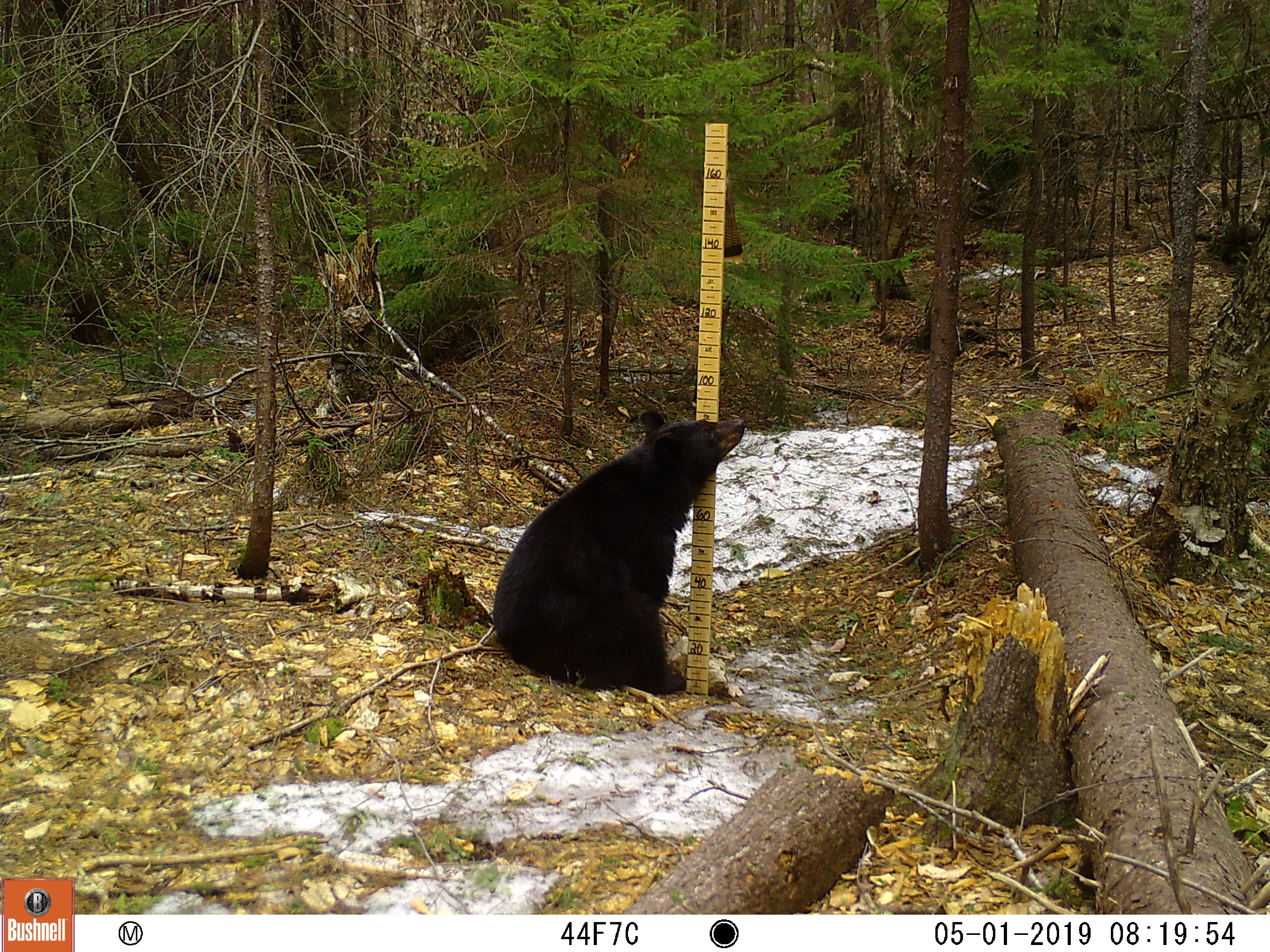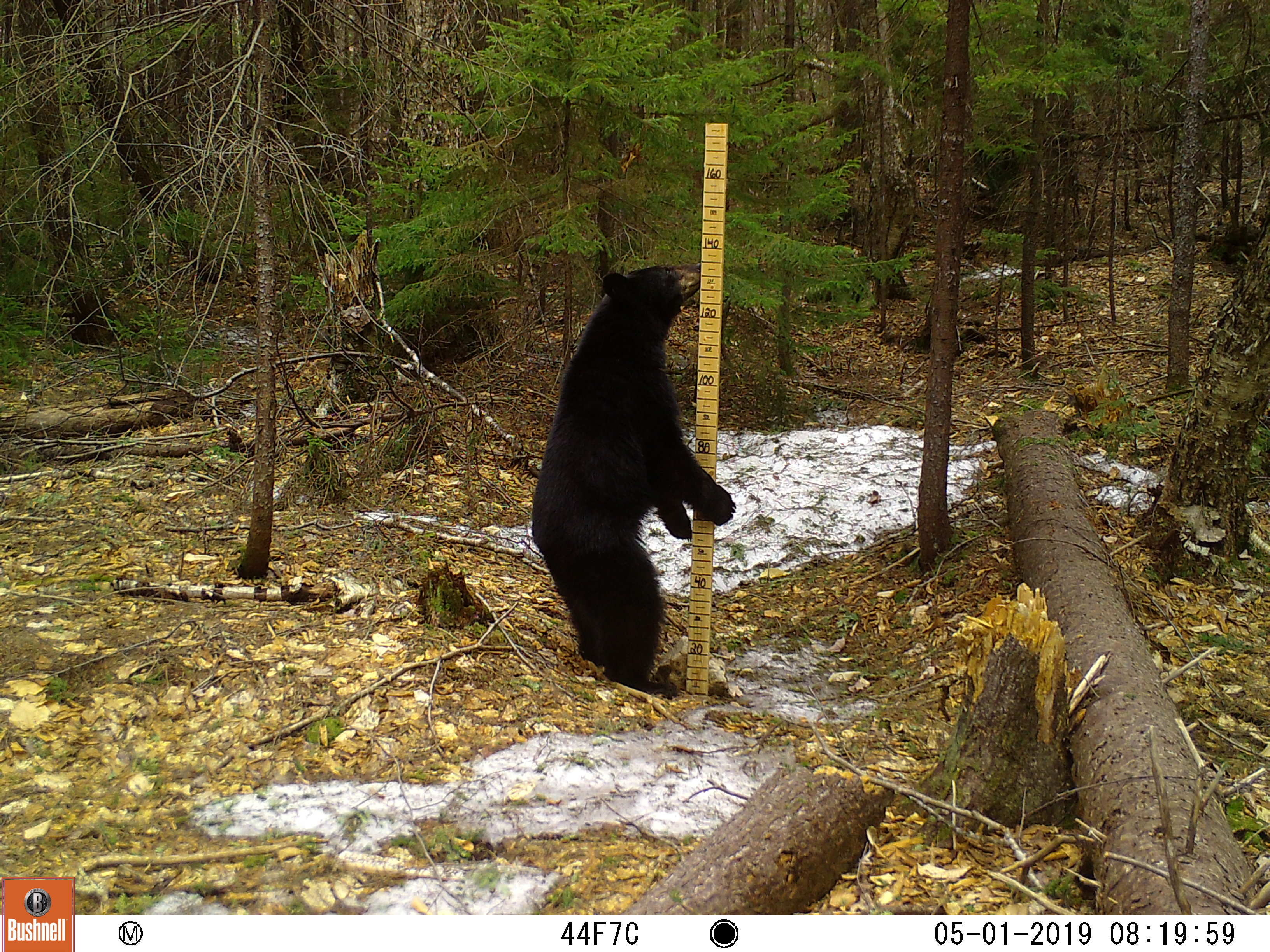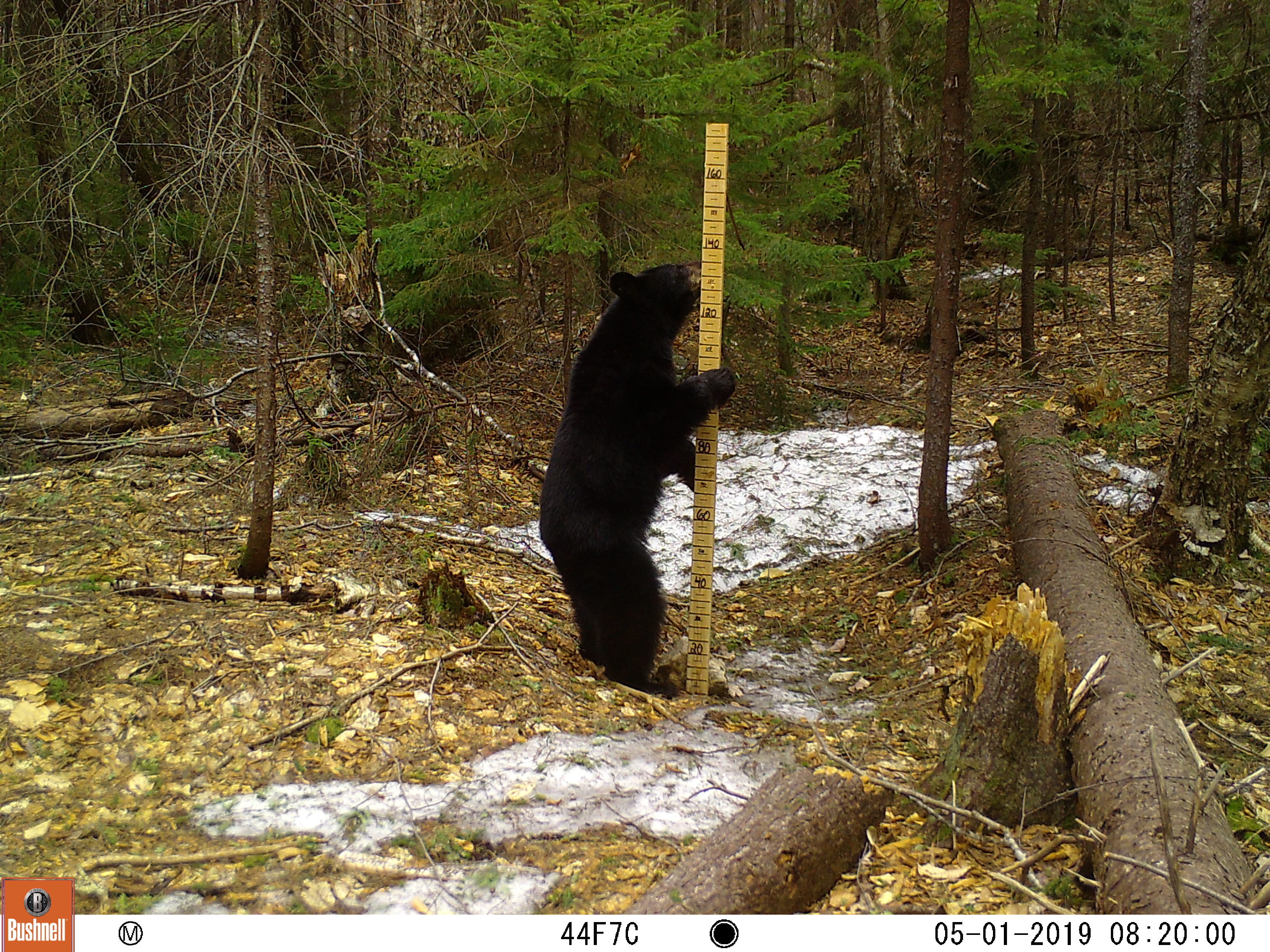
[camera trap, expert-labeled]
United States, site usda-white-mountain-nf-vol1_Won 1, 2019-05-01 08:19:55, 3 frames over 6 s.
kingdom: Animalia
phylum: Chordata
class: Mammalia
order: Carnivora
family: Ursidae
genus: Ursus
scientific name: Ursus americanus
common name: black bear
Black bear (Ursus americanus).